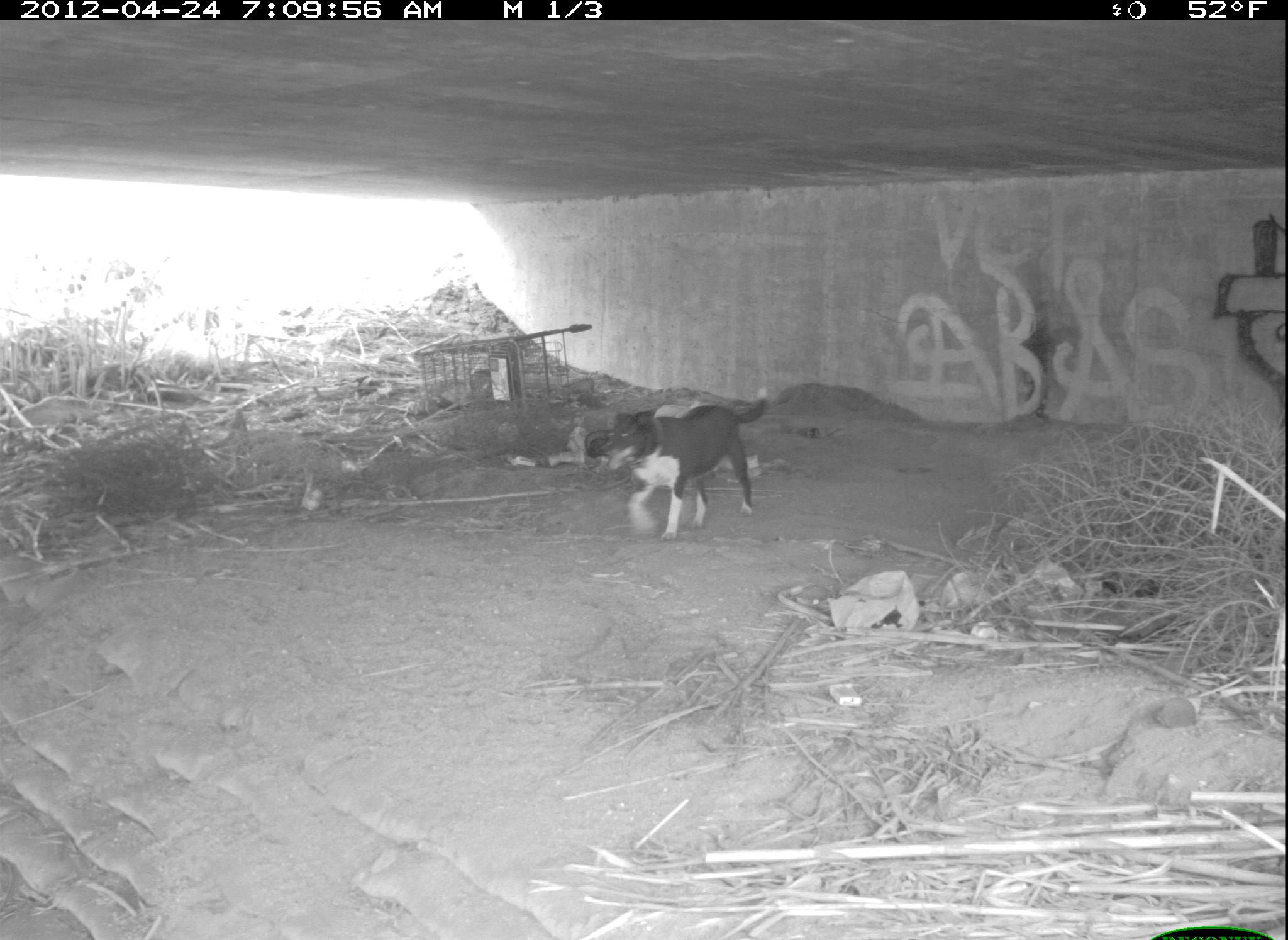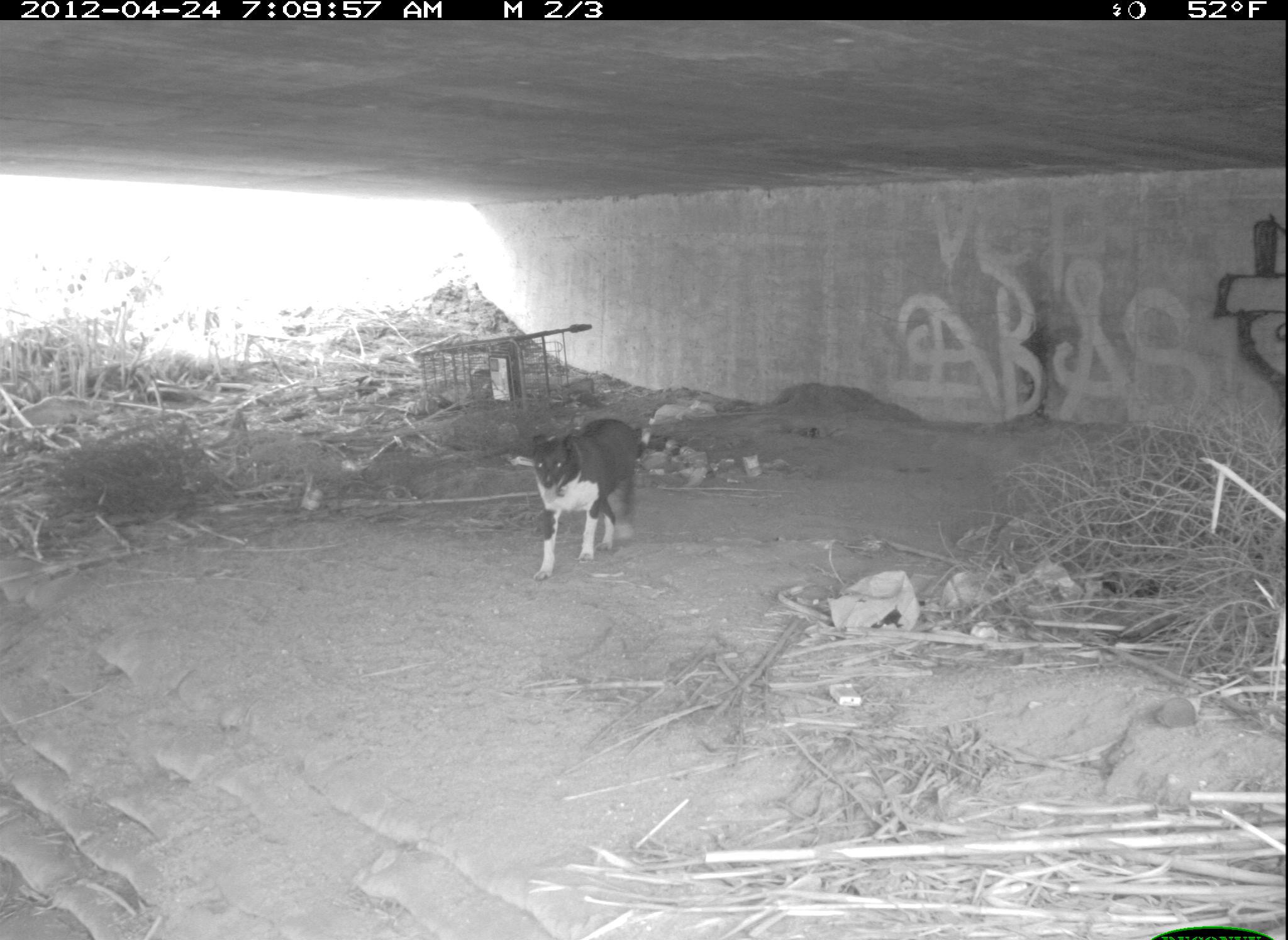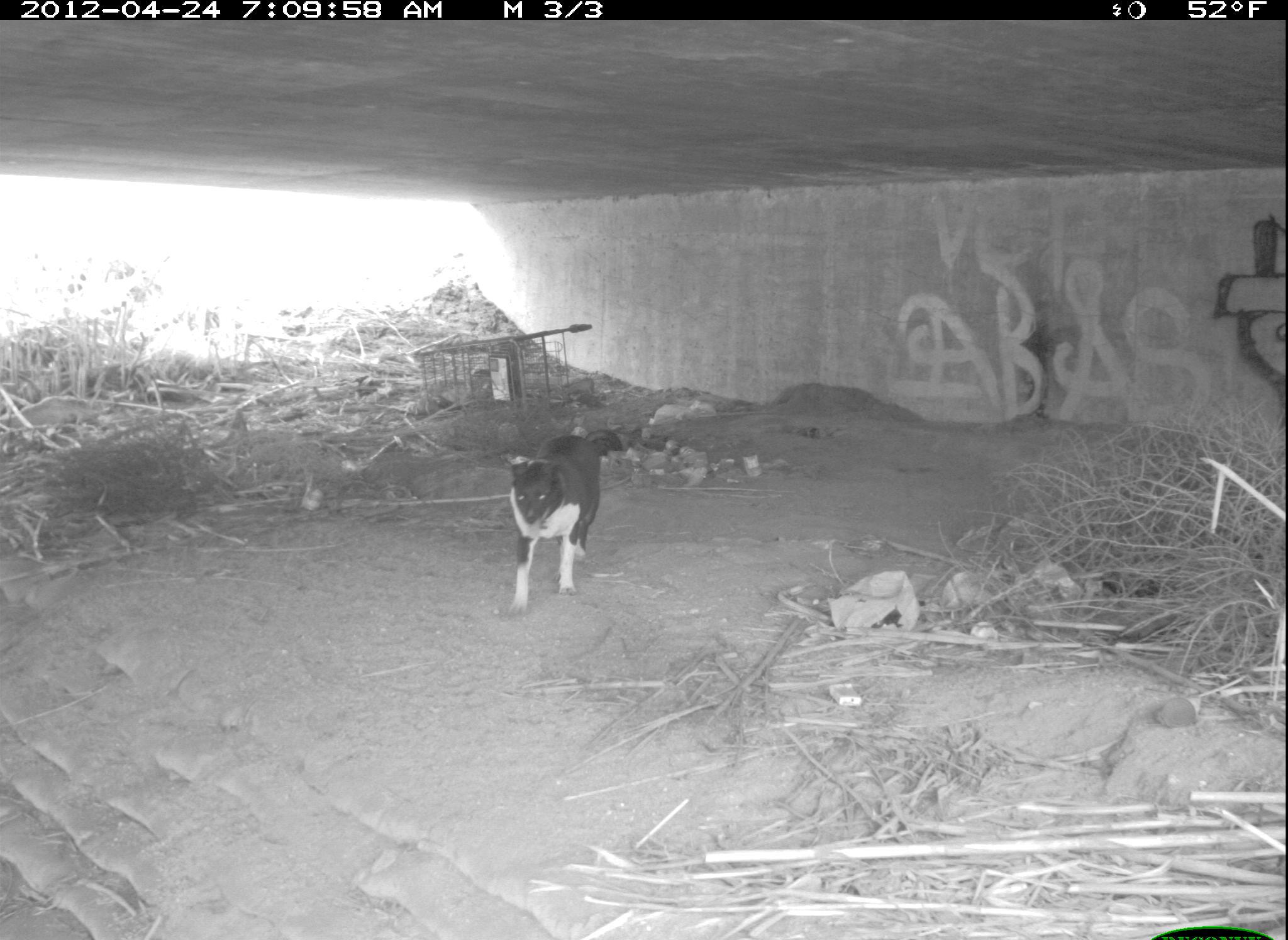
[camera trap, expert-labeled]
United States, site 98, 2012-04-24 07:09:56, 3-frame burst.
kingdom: Animalia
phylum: Chordata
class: Mammalia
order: Carnivora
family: Canidae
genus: Canis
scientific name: Canis familiaris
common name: domestic dog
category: dog